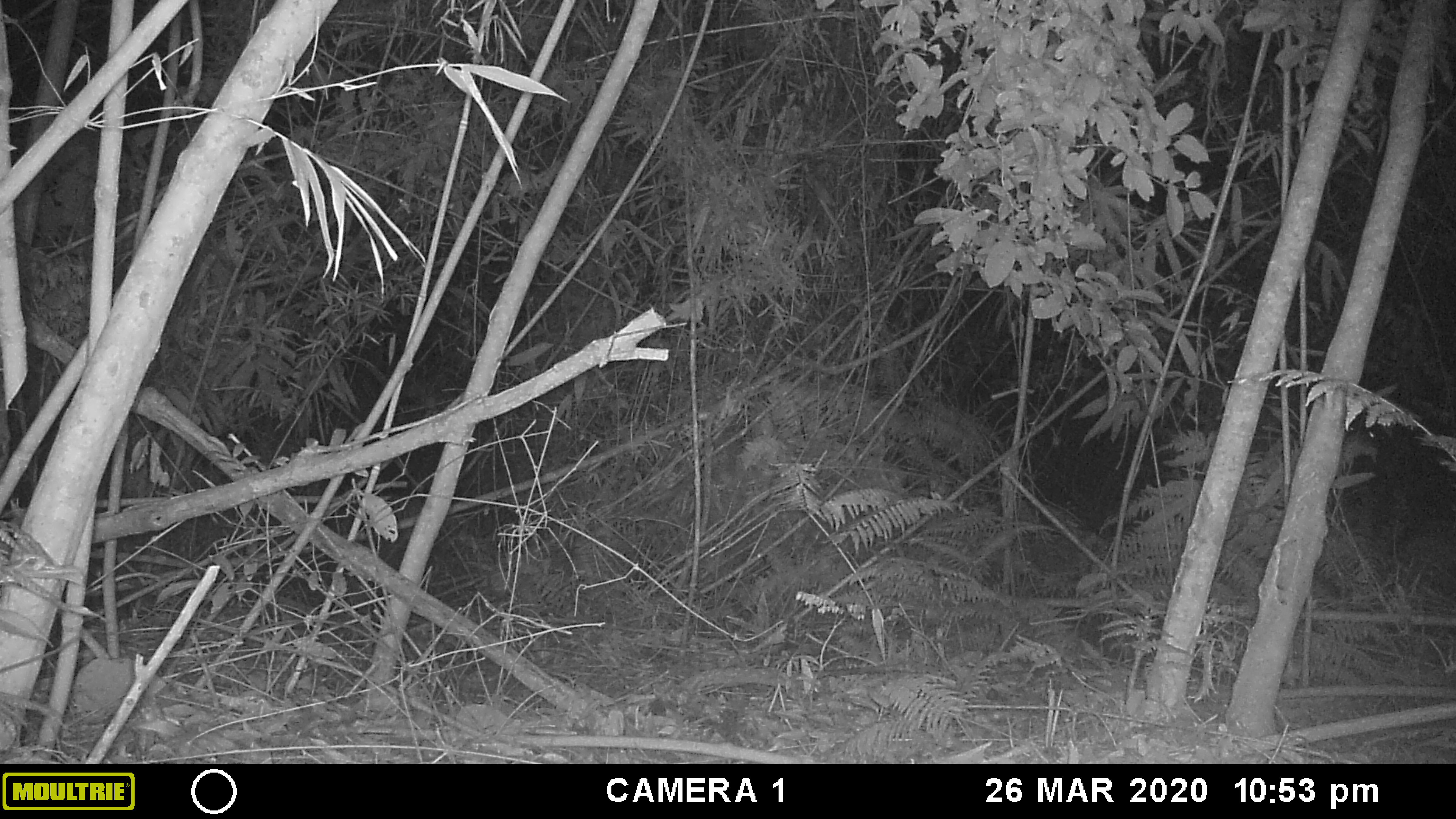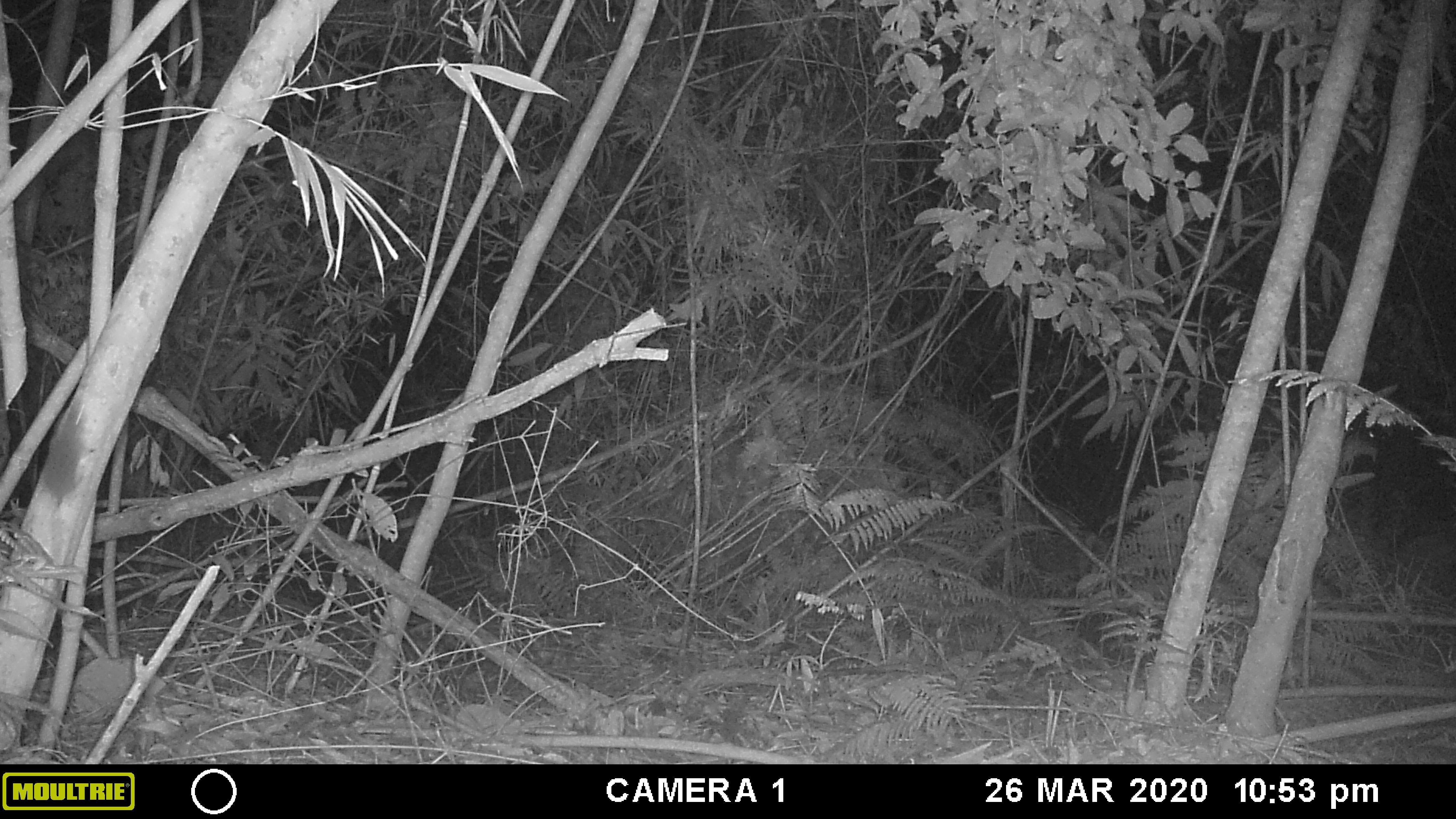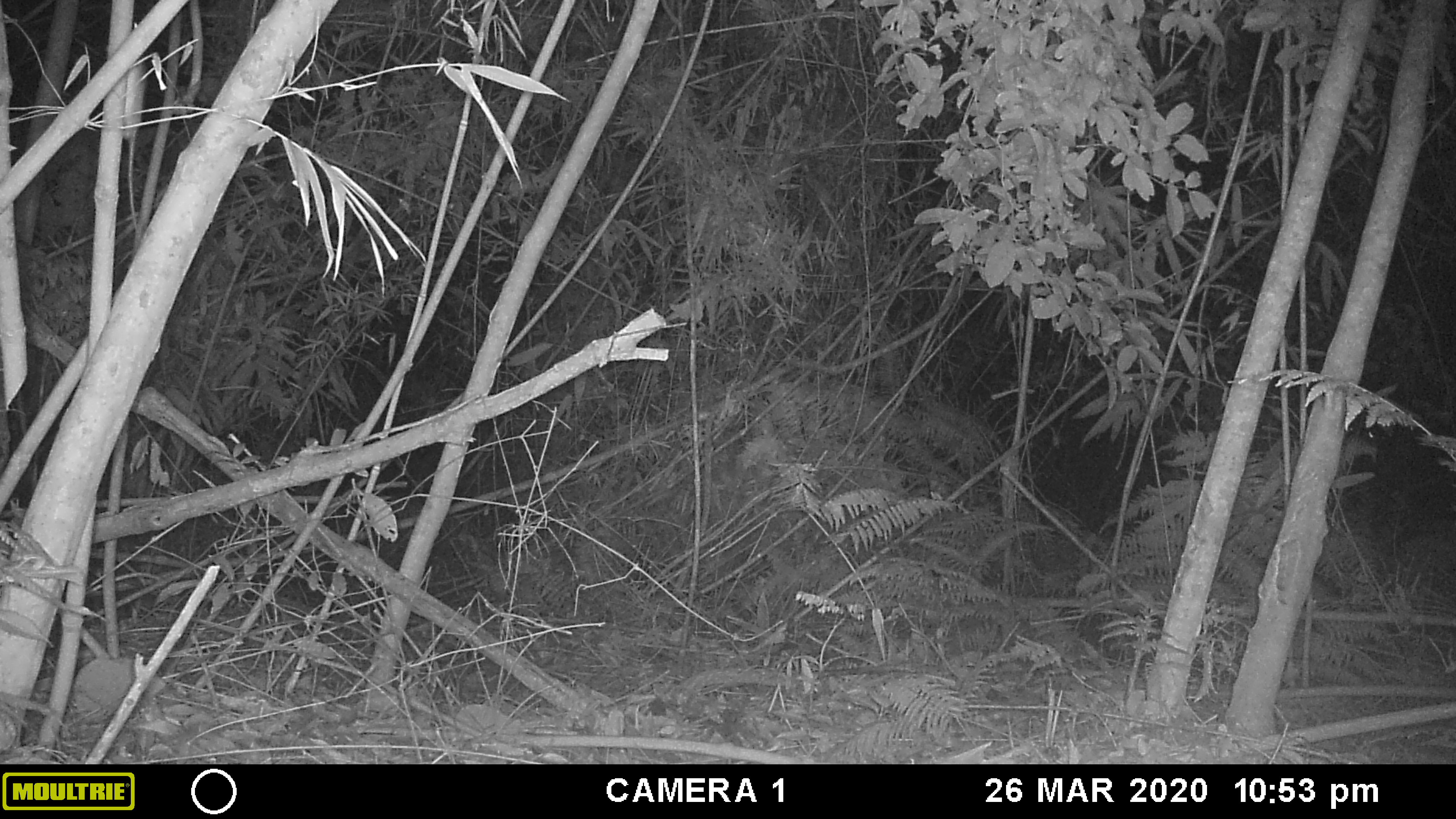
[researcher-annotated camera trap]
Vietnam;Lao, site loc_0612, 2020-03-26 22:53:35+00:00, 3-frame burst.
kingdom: Animalia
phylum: Chordata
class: Mammalia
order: Rodentia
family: Muridae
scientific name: Muridae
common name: old-world mice and rats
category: unidentified murid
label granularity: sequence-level